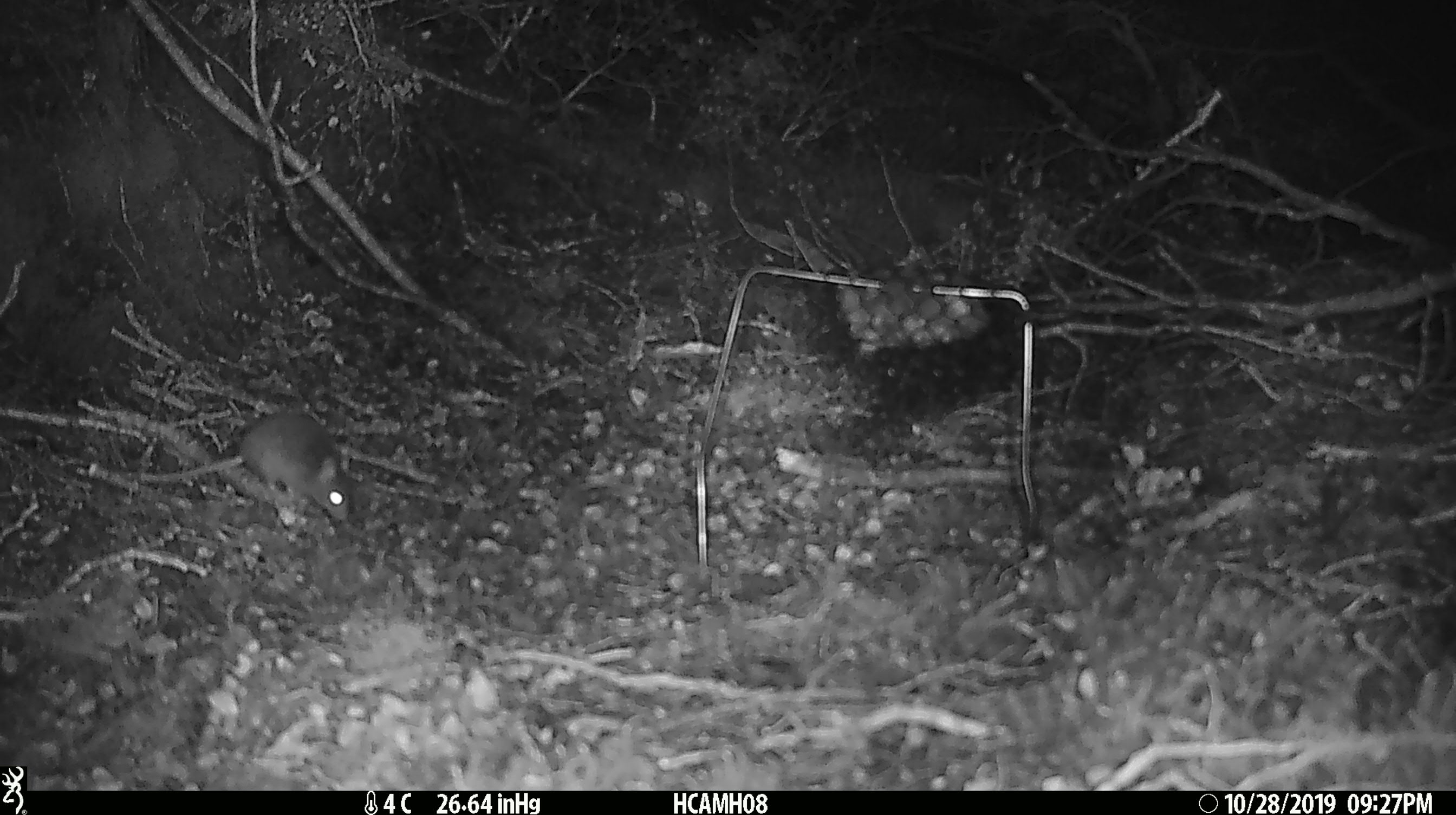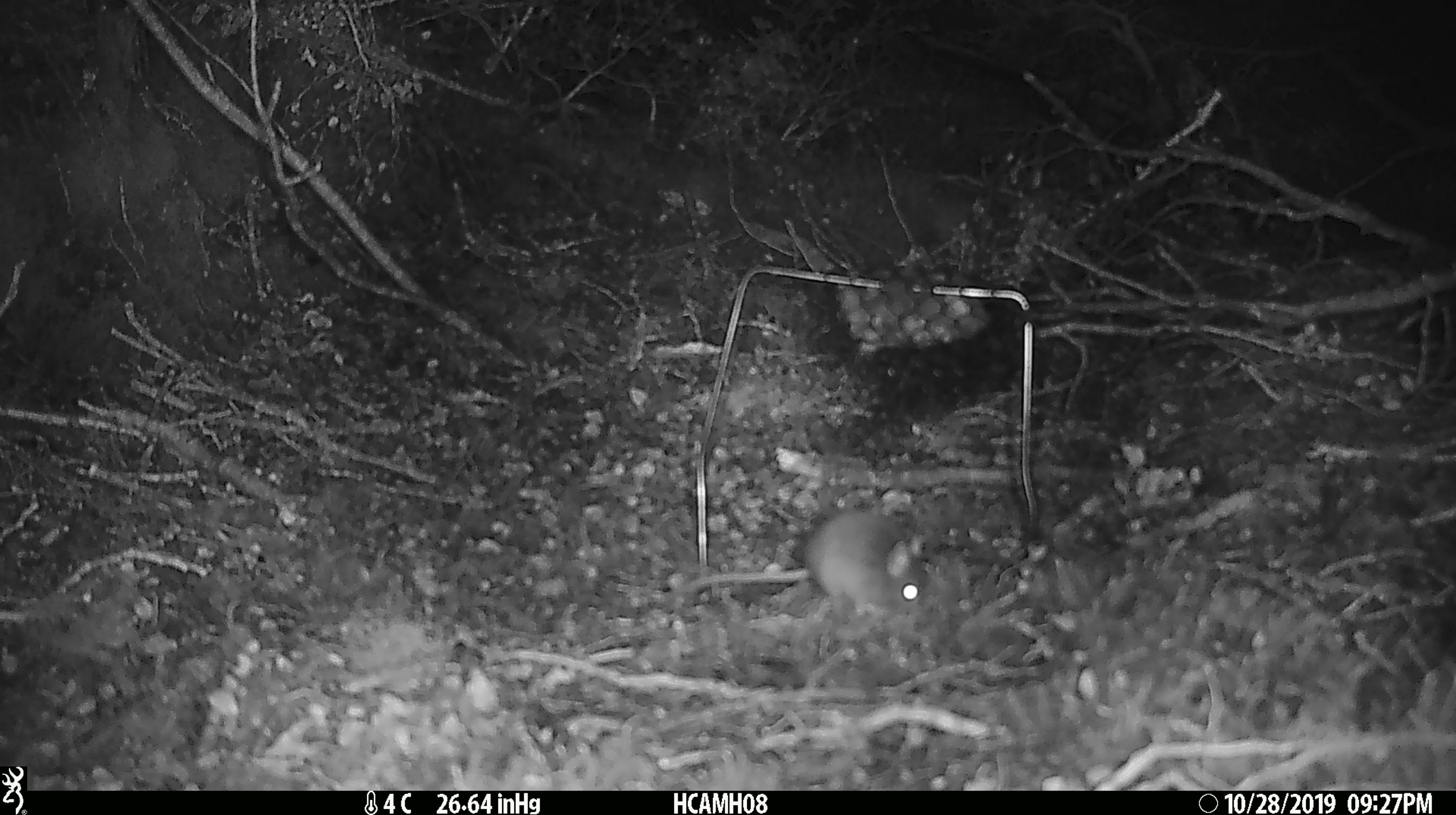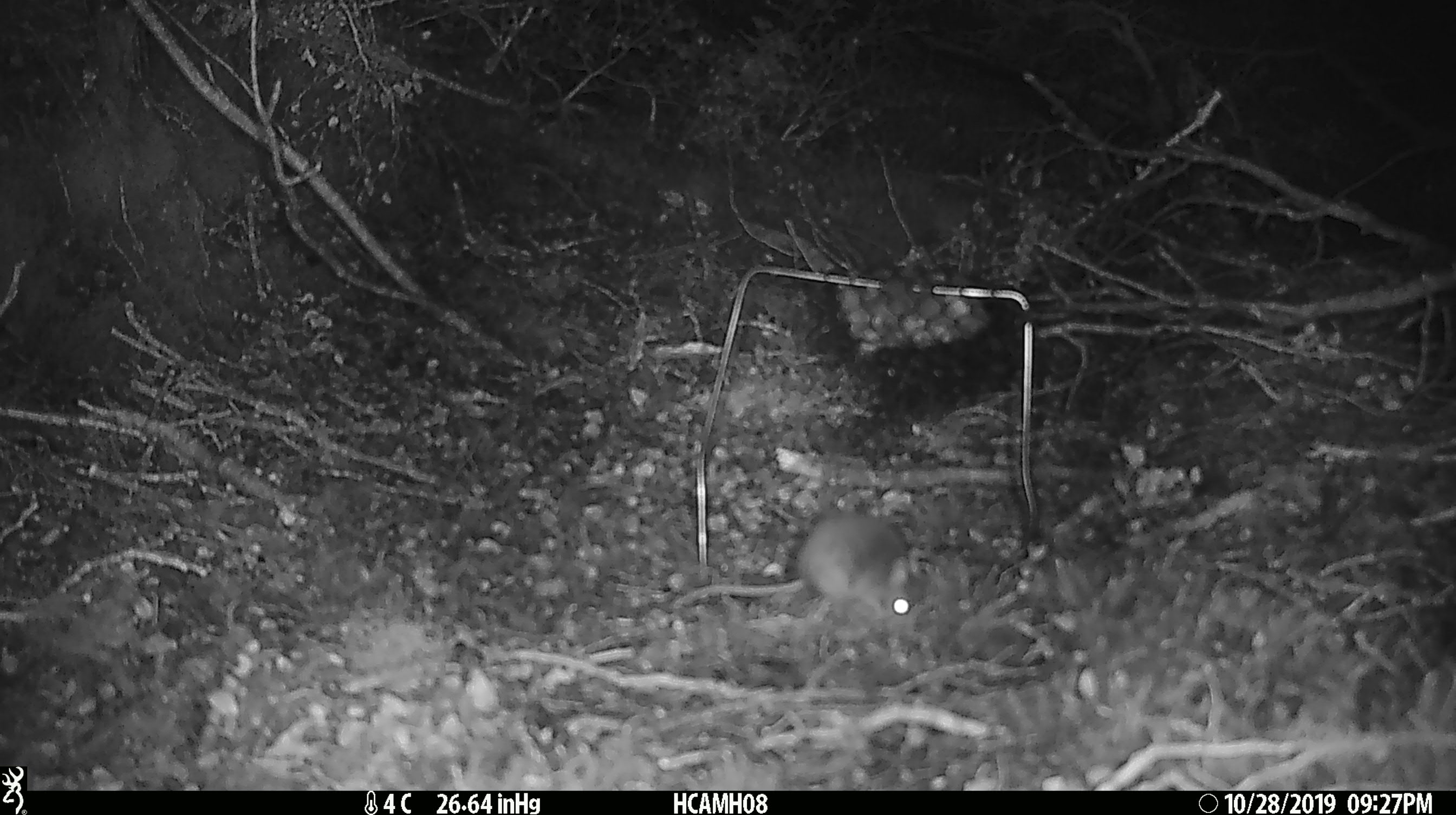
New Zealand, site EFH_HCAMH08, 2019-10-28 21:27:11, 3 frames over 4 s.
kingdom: Animalia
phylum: Chordata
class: Mammalia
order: Rodentia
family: Muridae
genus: Mus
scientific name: Mus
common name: mouse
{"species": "mouse (Mus)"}